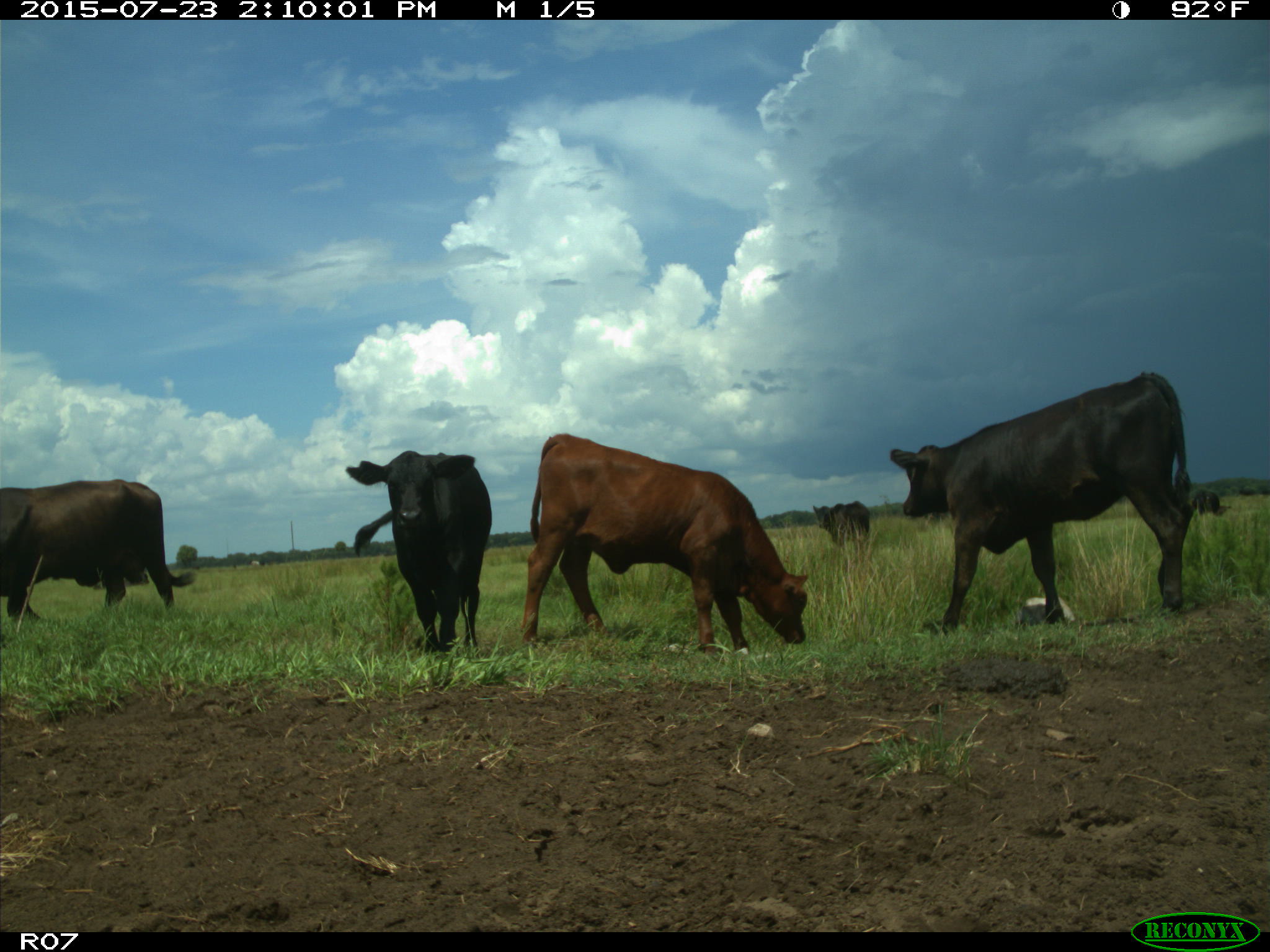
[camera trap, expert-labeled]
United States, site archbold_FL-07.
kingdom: Animalia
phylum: Chordata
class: Mammalia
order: Artiodactyla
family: Bovidae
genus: Bos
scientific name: Bos taurus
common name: domestic cow